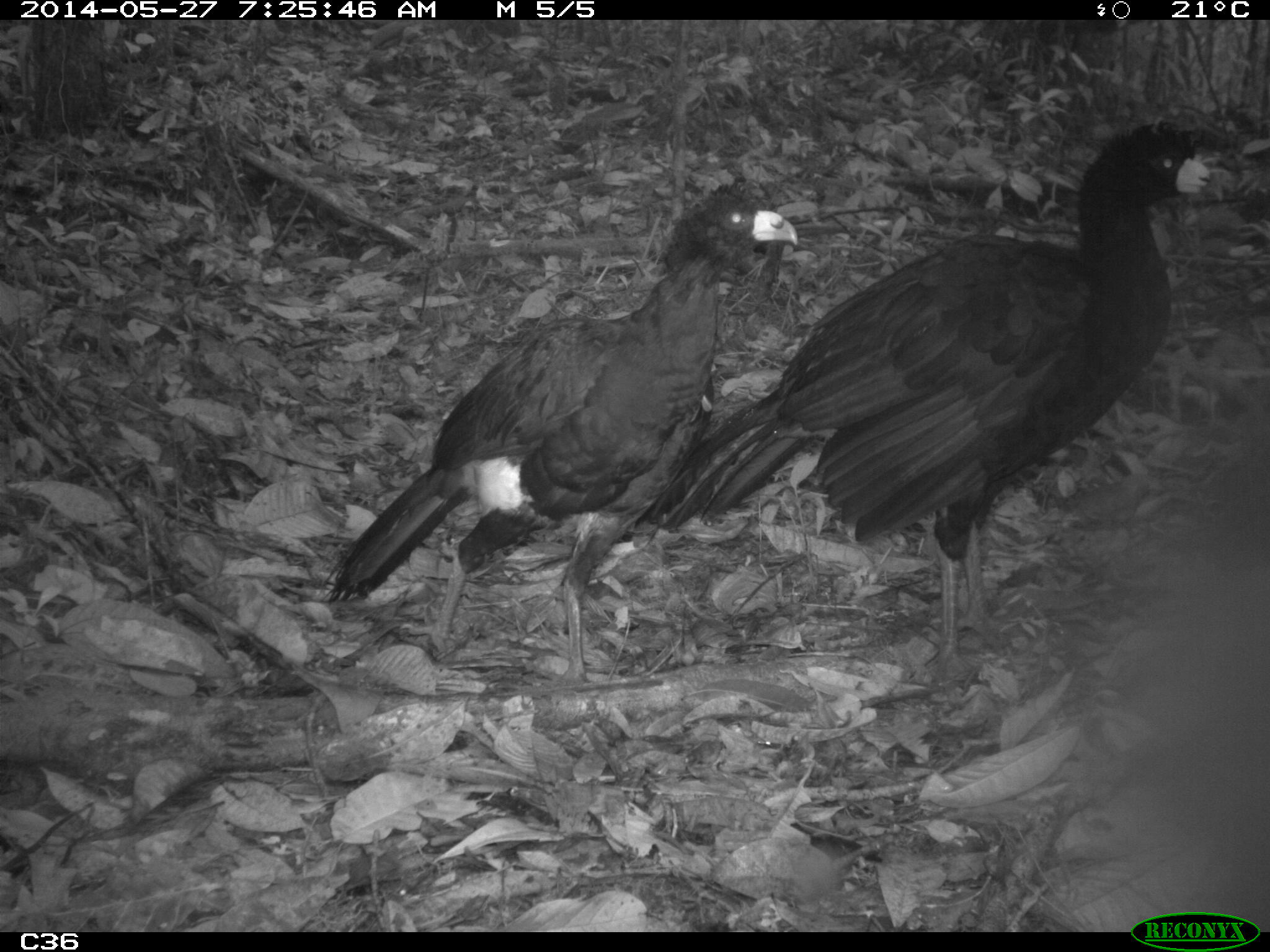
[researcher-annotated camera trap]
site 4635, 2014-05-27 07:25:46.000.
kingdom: Animalia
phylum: Chordata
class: Aves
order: Galliformes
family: Cracidae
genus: Crax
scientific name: Crax alector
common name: black curassow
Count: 2.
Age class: adult.